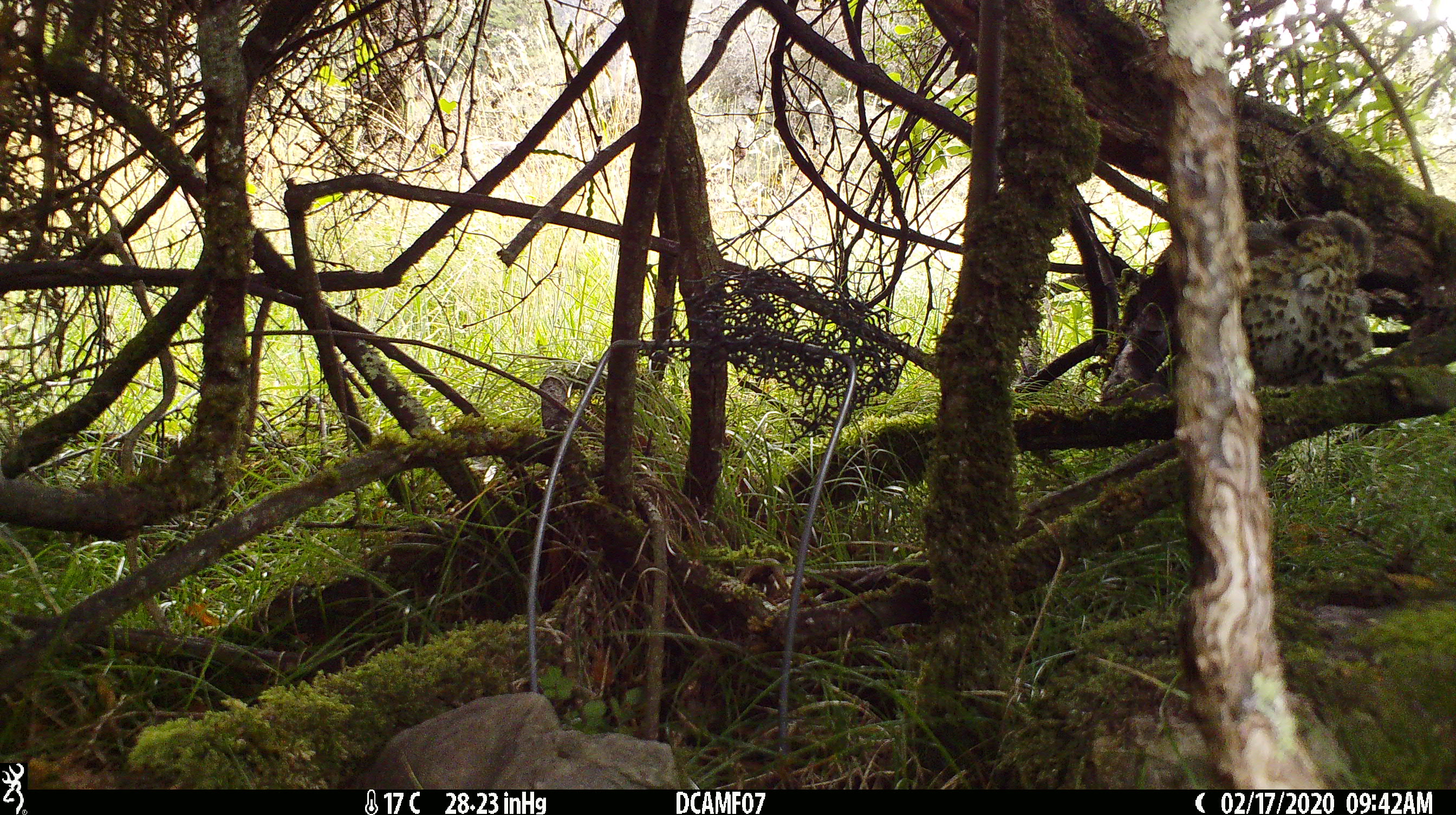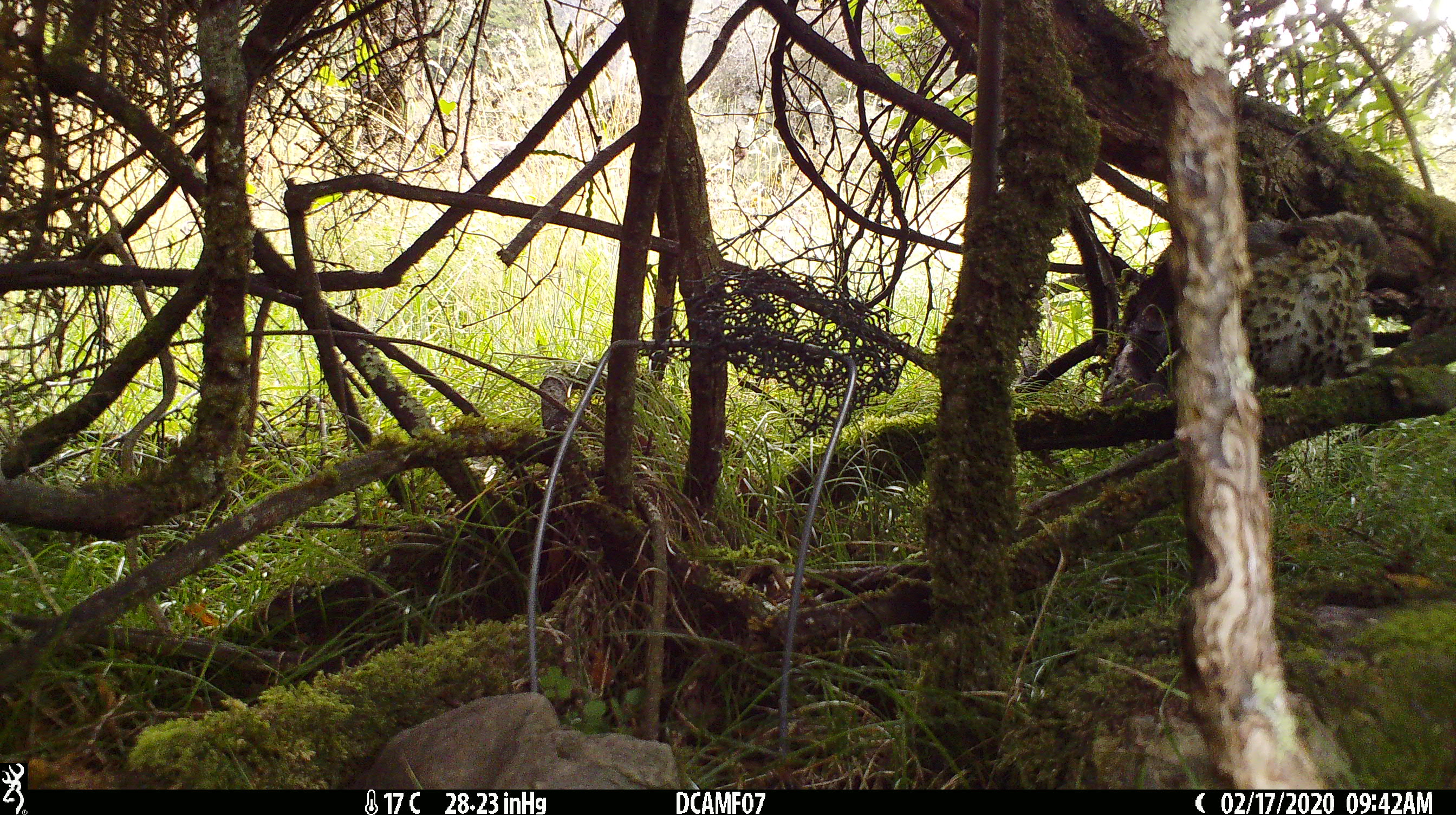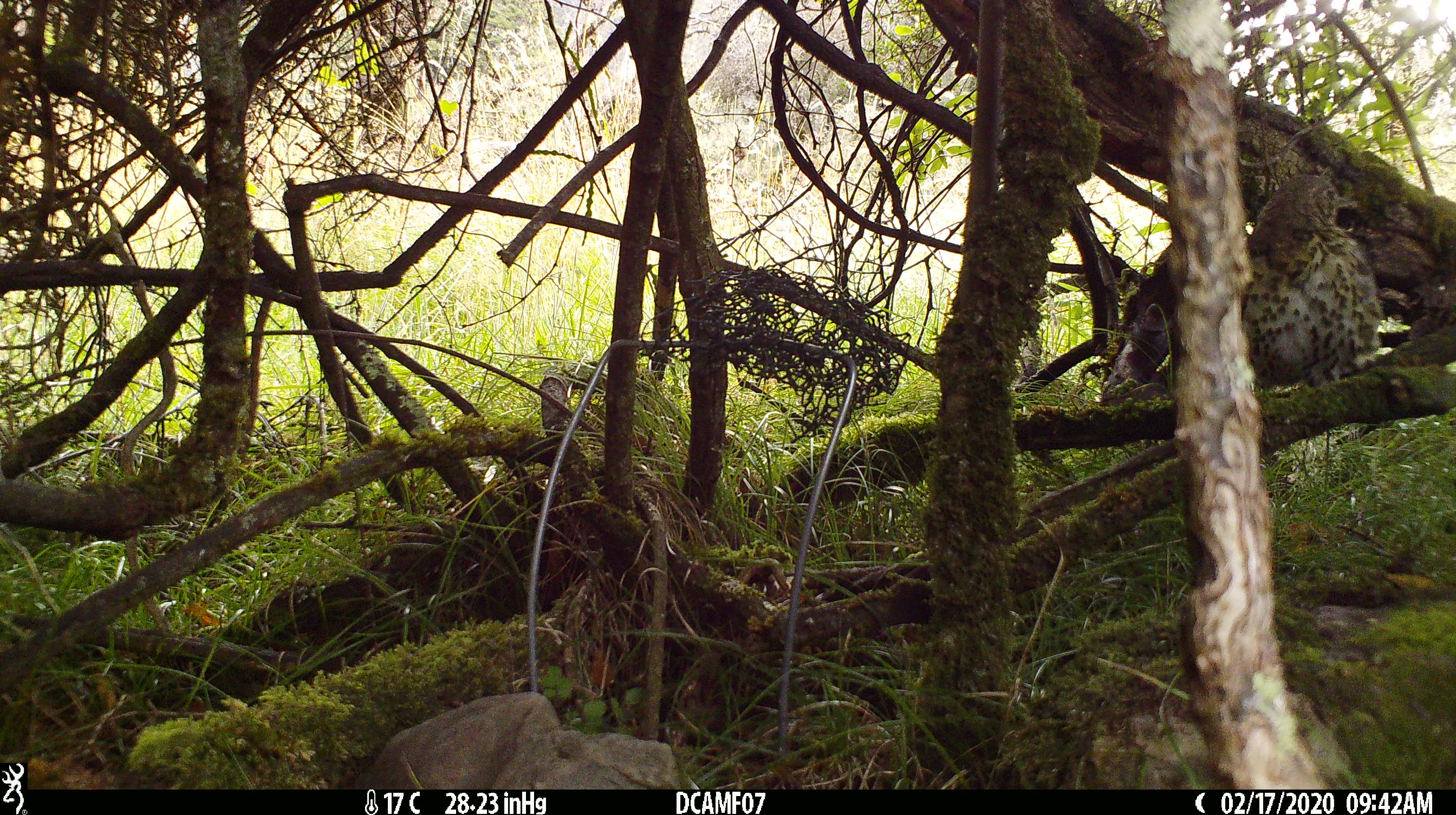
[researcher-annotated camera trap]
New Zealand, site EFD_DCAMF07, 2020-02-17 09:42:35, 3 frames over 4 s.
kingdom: Animalia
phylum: Chordata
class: Aves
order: Passeriformes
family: Turdidae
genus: Turdus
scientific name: Turdus philomelos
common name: song thrush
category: thrush